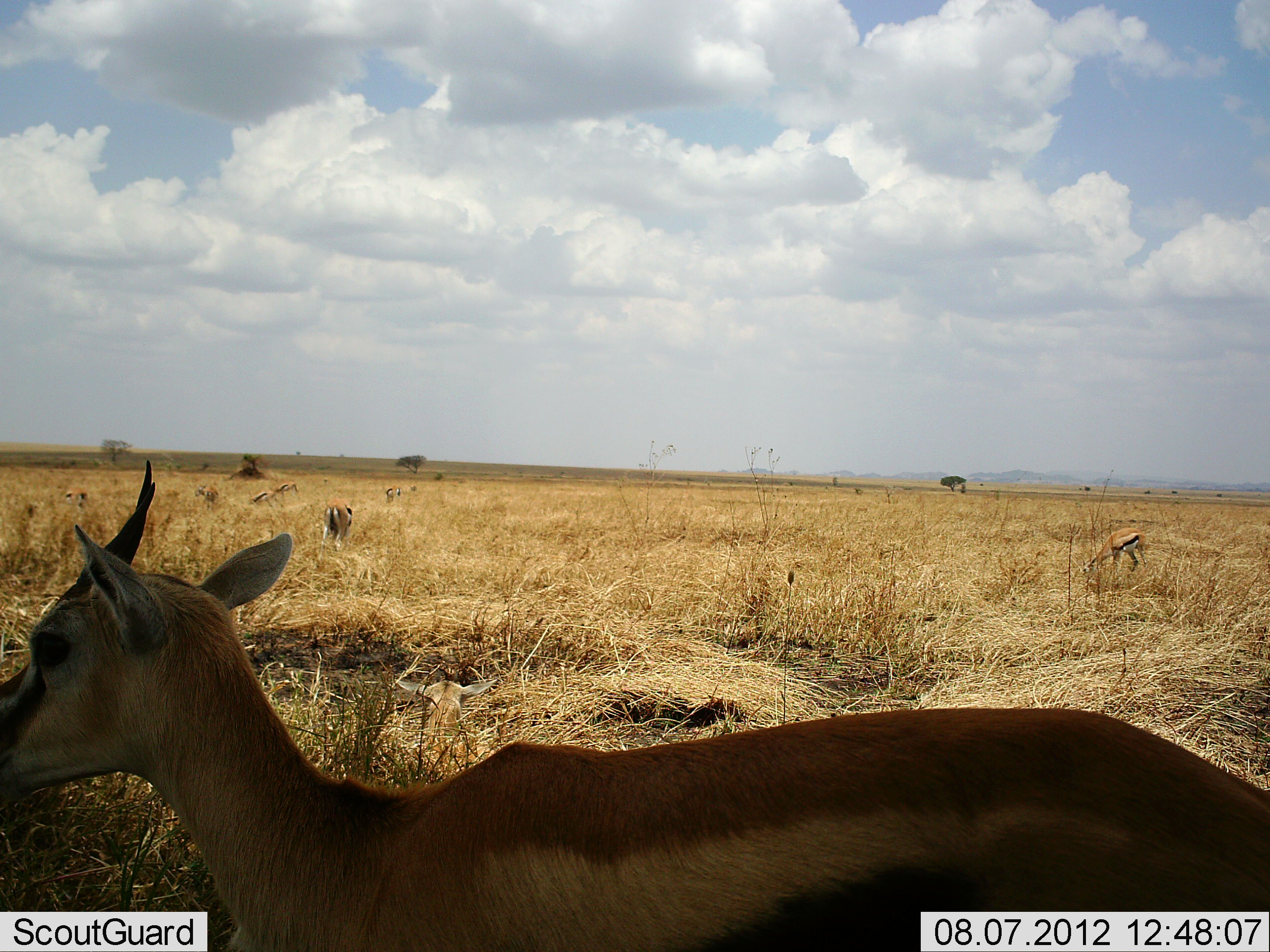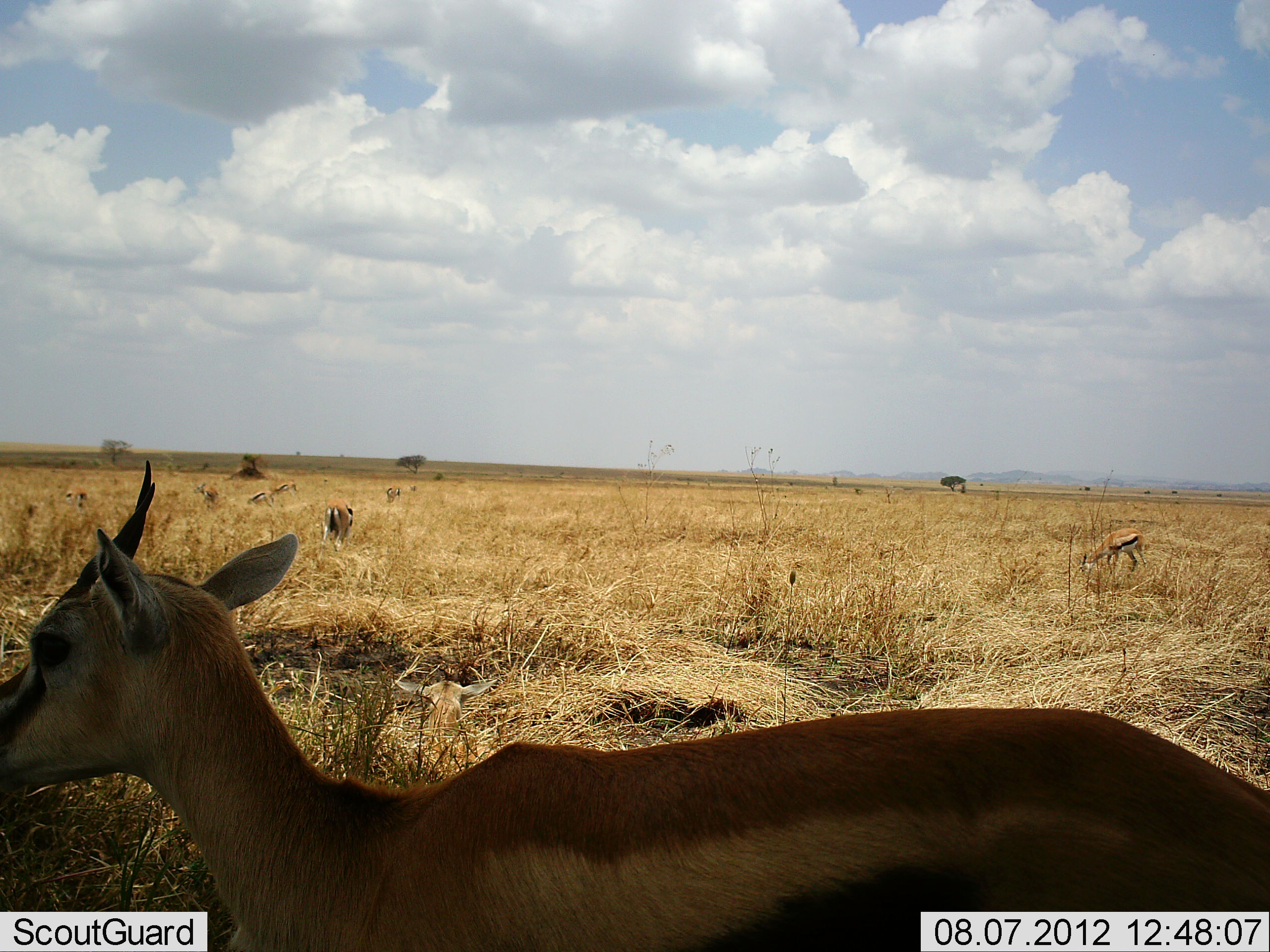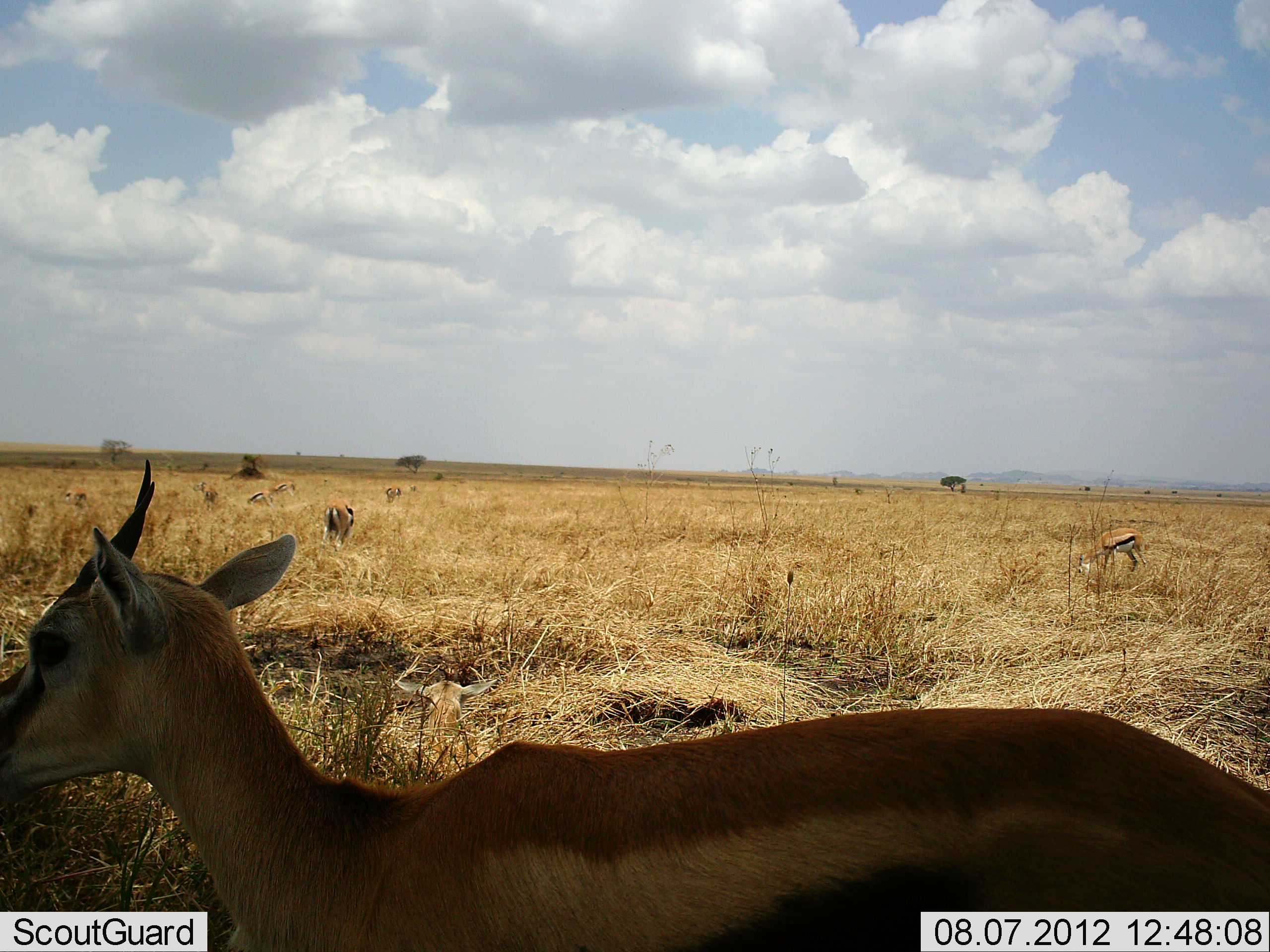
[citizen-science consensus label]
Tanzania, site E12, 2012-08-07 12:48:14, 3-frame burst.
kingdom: Animalia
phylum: Chordata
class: Mammalia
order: Artiodactyla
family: Bovidae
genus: Eudorcas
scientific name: Eudorcas thomsonii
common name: thomson's gazelle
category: gazellethomsons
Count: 8.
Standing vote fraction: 70%.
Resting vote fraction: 0%.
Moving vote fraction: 10%.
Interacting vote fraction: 0%.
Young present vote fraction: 0%.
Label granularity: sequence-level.